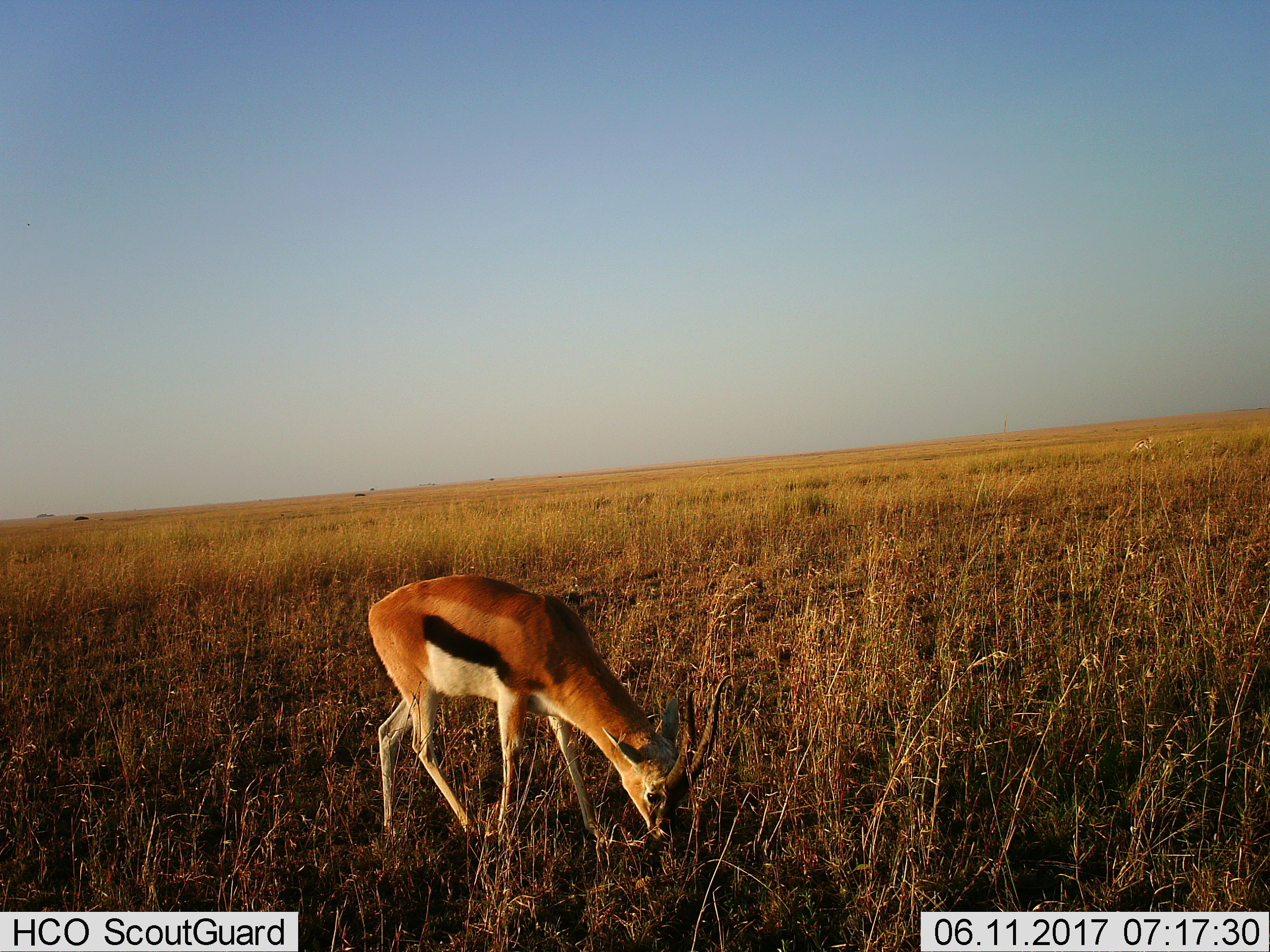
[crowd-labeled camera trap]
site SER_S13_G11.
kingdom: Animalia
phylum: Chordata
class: Mammalia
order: Artiodactyla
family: Bovidae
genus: Eudorcas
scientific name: Eudorcas thomsonii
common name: thomson's gazelle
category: gazellethomsons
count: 1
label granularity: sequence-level